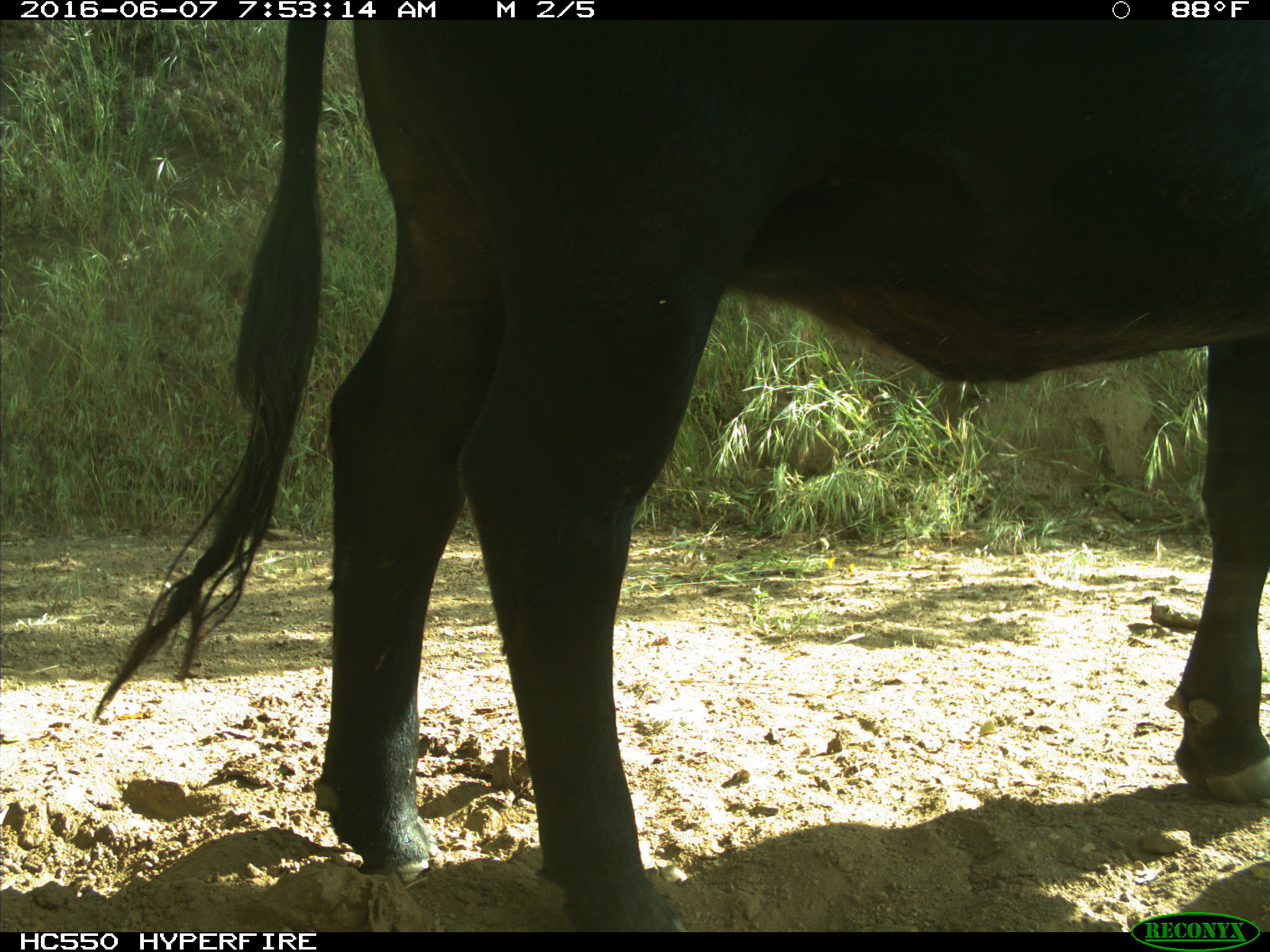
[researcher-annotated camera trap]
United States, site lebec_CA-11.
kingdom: Animalia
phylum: Chordata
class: Mammalia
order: Artiodactyla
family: Bovidae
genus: Bos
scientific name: Bos taurus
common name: domestic cow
Bos taurus (domestic cow).